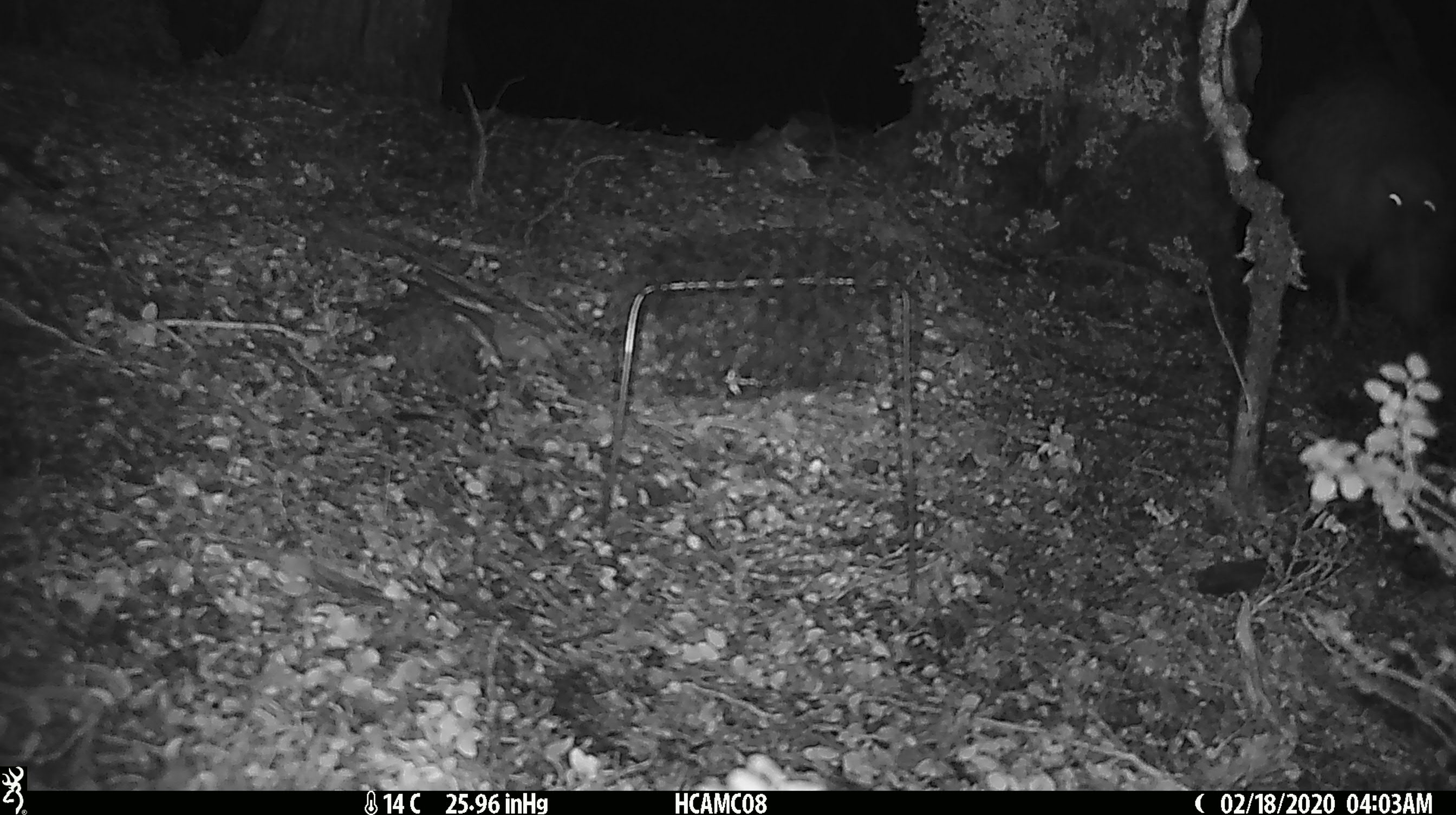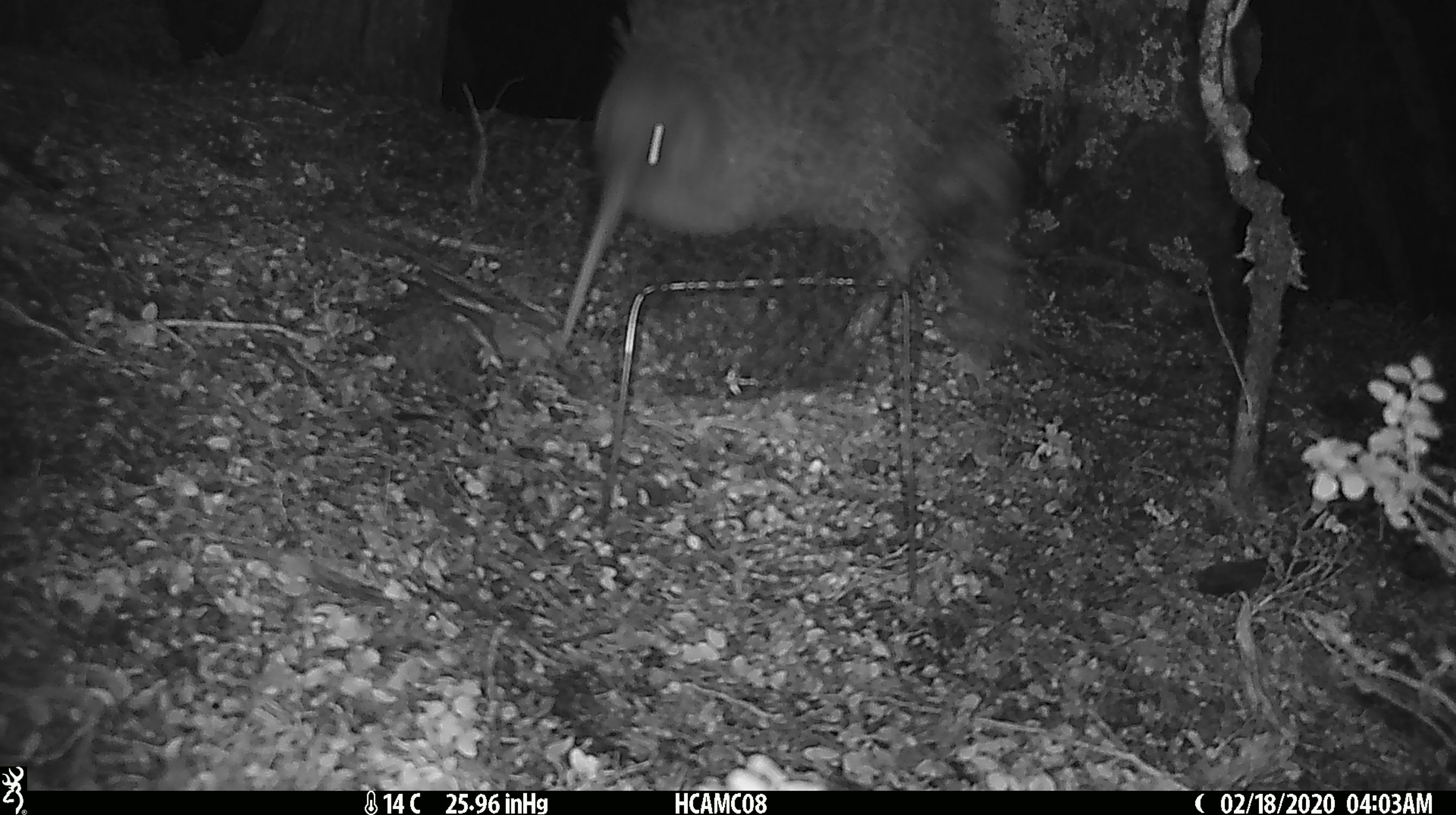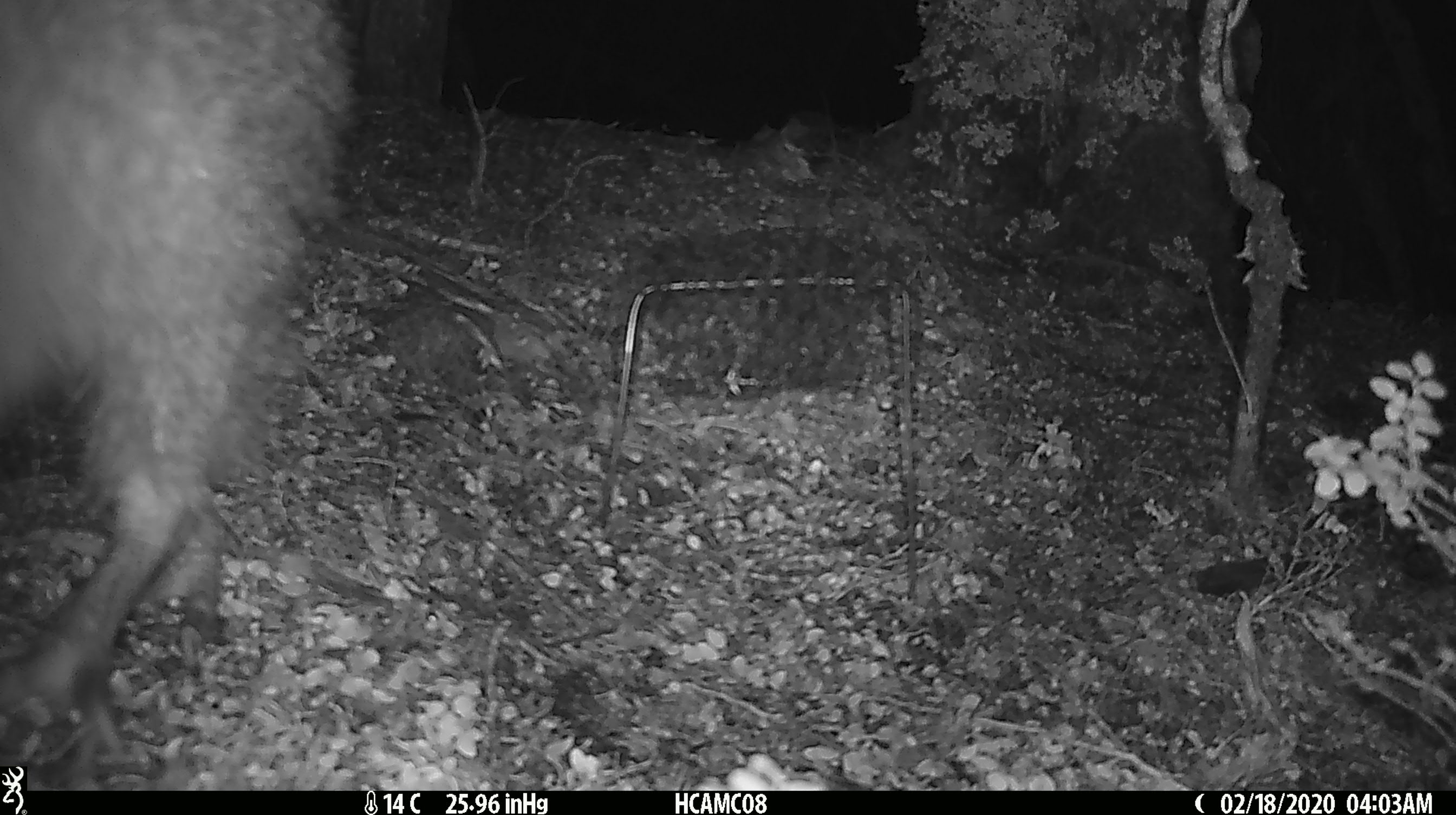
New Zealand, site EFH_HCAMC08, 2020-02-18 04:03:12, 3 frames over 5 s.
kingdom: Animalia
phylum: Chordata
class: Aves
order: Apterygiformes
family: Apterygidae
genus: Apteryx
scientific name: Apteryx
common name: kiwi